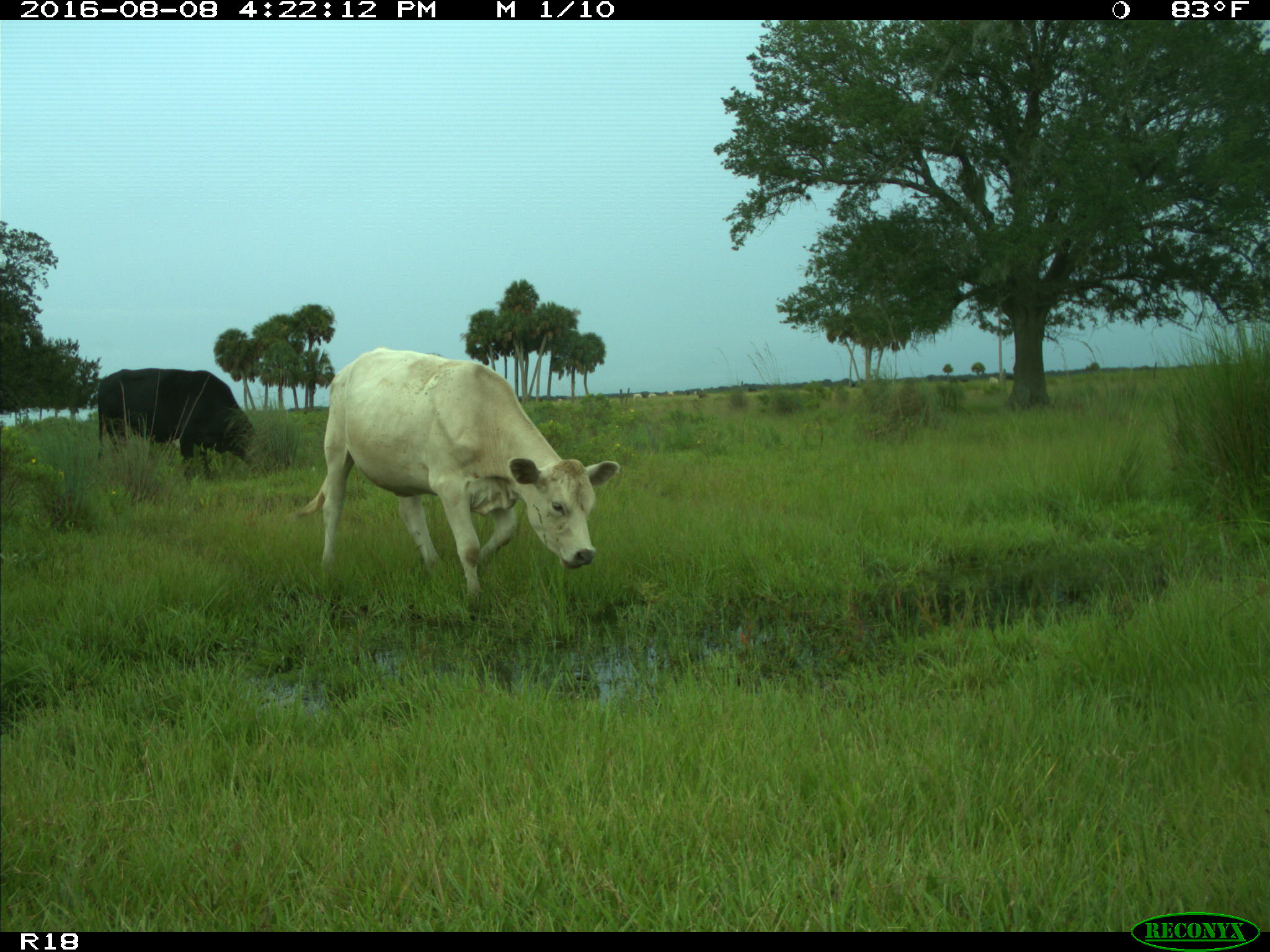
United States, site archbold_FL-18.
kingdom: Animalia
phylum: Chordata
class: Mammalia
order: Artiodactyla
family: Bovidae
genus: Bos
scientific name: Bos taurus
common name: domestic cow